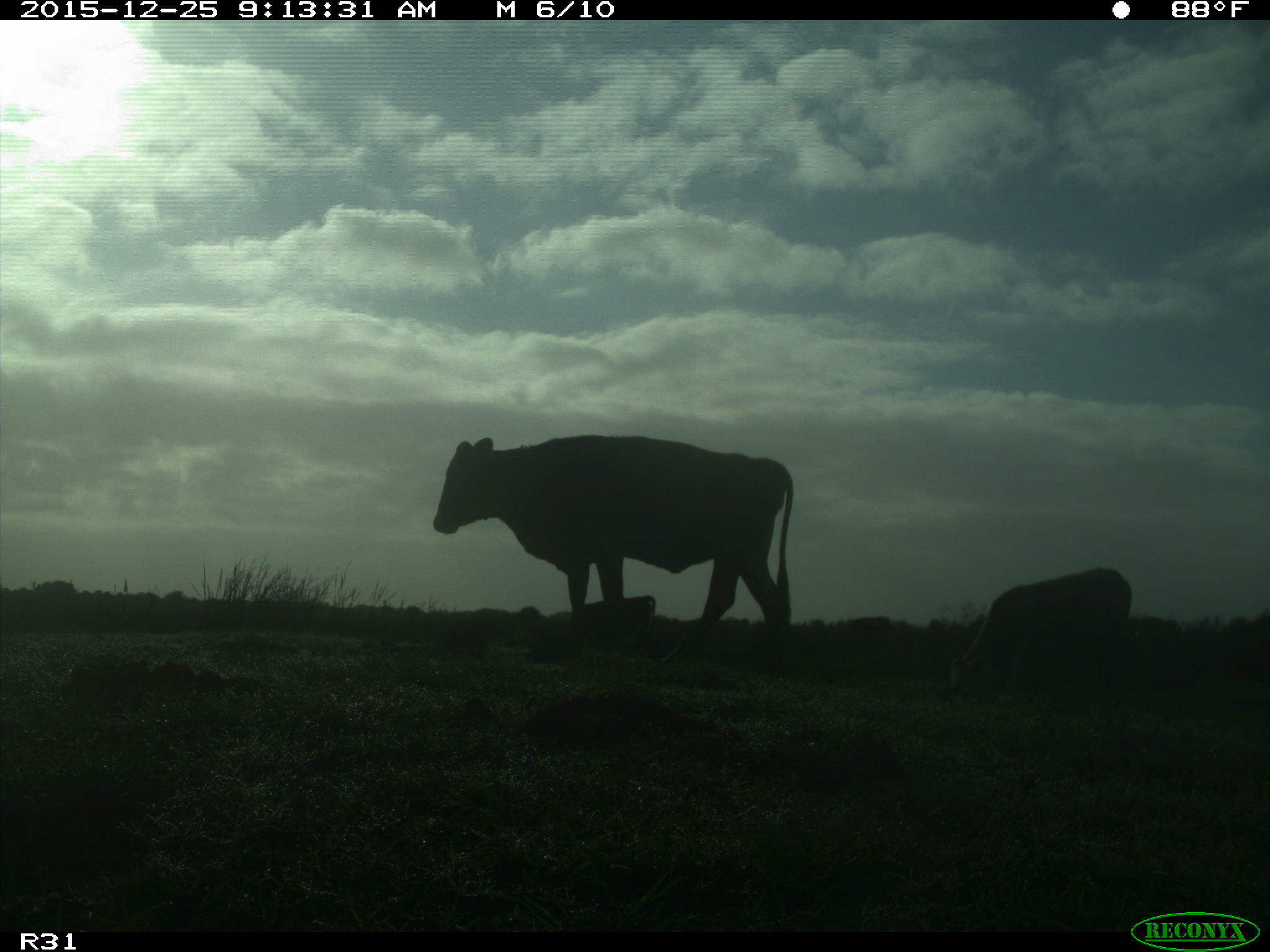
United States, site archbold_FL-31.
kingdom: Animalia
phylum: Chordata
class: Mammalia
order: Artiodactyla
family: Bovidae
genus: Bos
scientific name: Bos taurus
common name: domestic cow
Bos taurus (domestic cow).